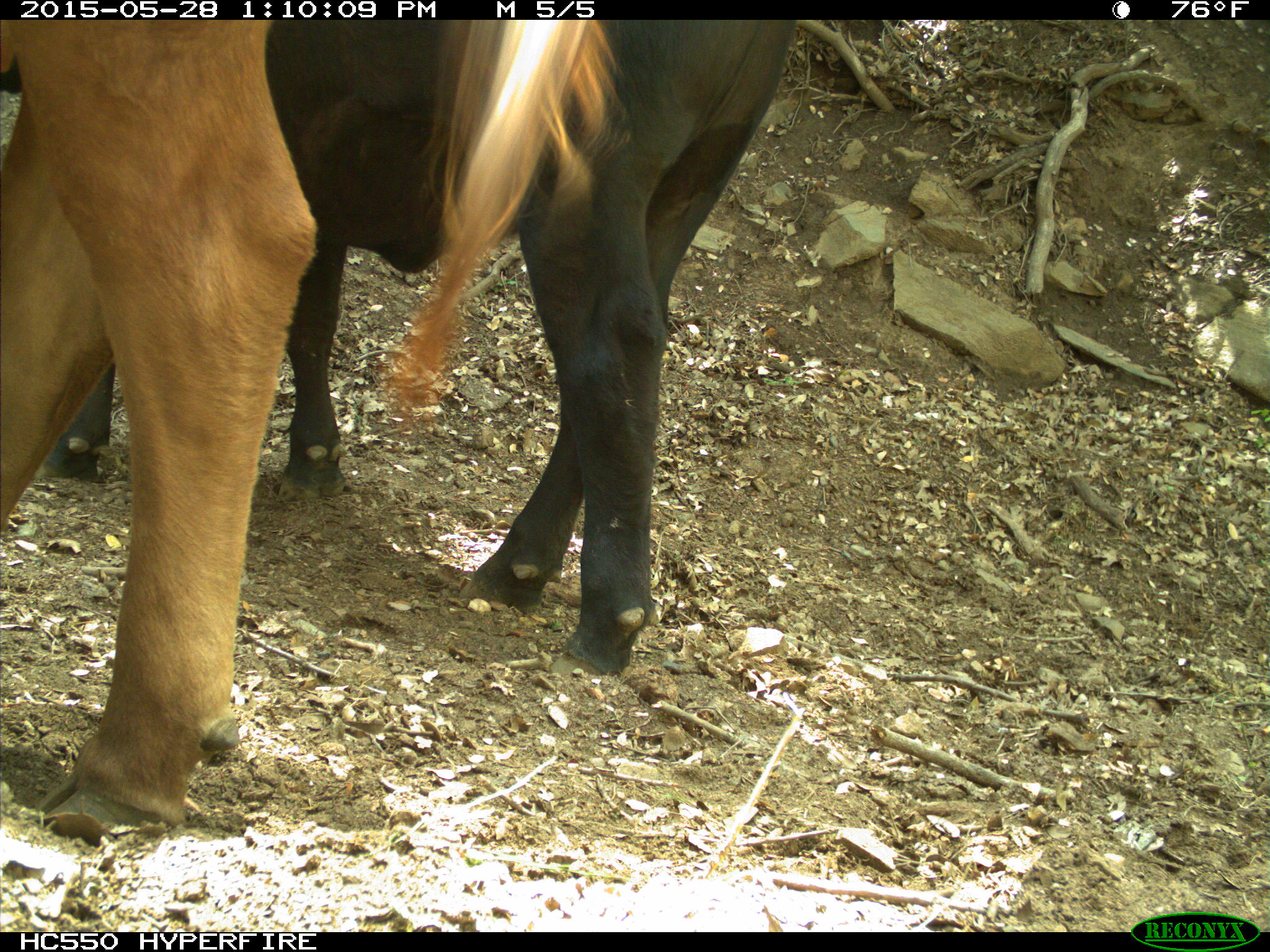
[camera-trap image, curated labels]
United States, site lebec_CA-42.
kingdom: Animalia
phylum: Chordata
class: Mammalia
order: Artiodactyla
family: Bovidae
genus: Bos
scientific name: Bos taurus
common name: domestic cow